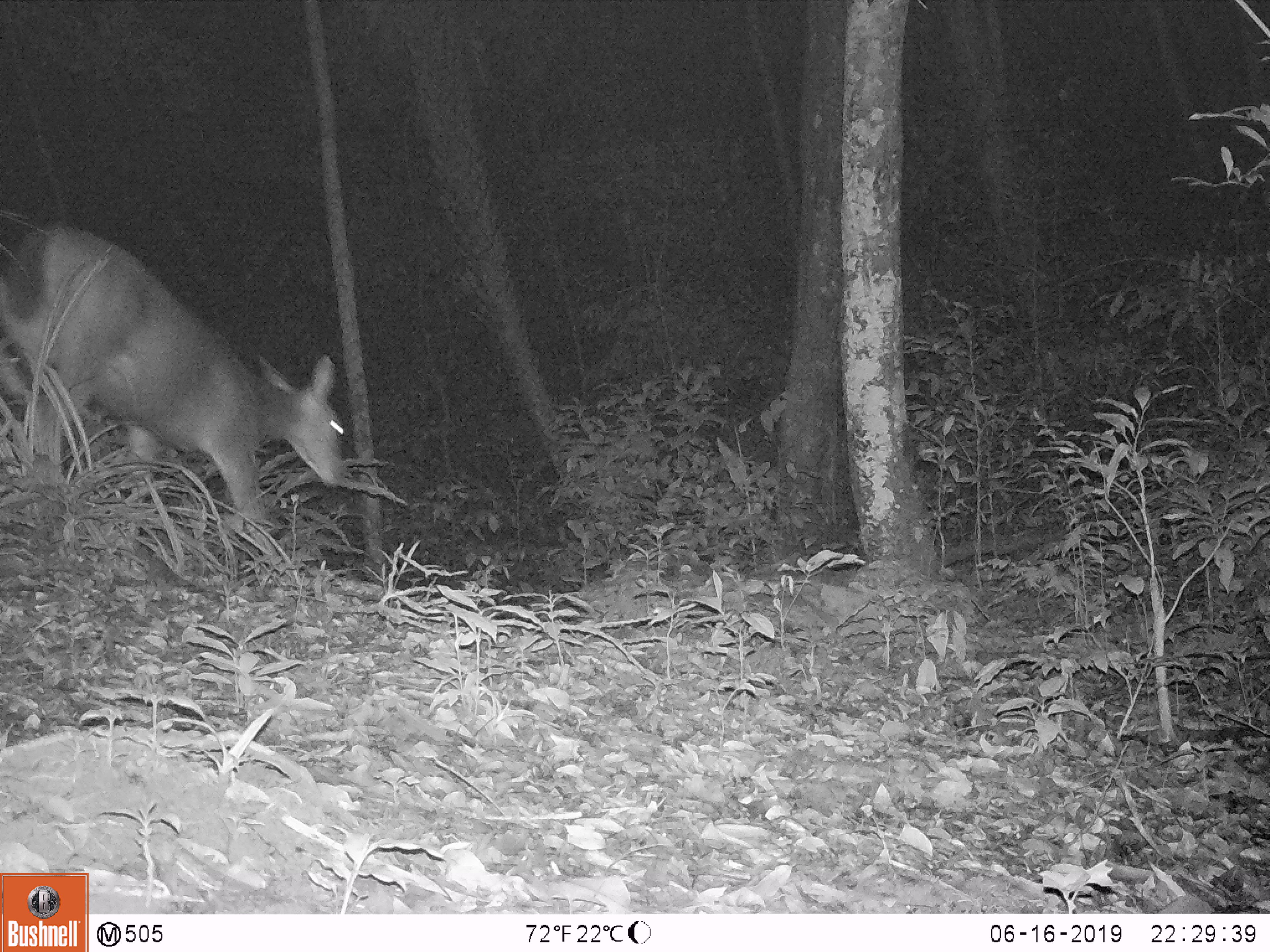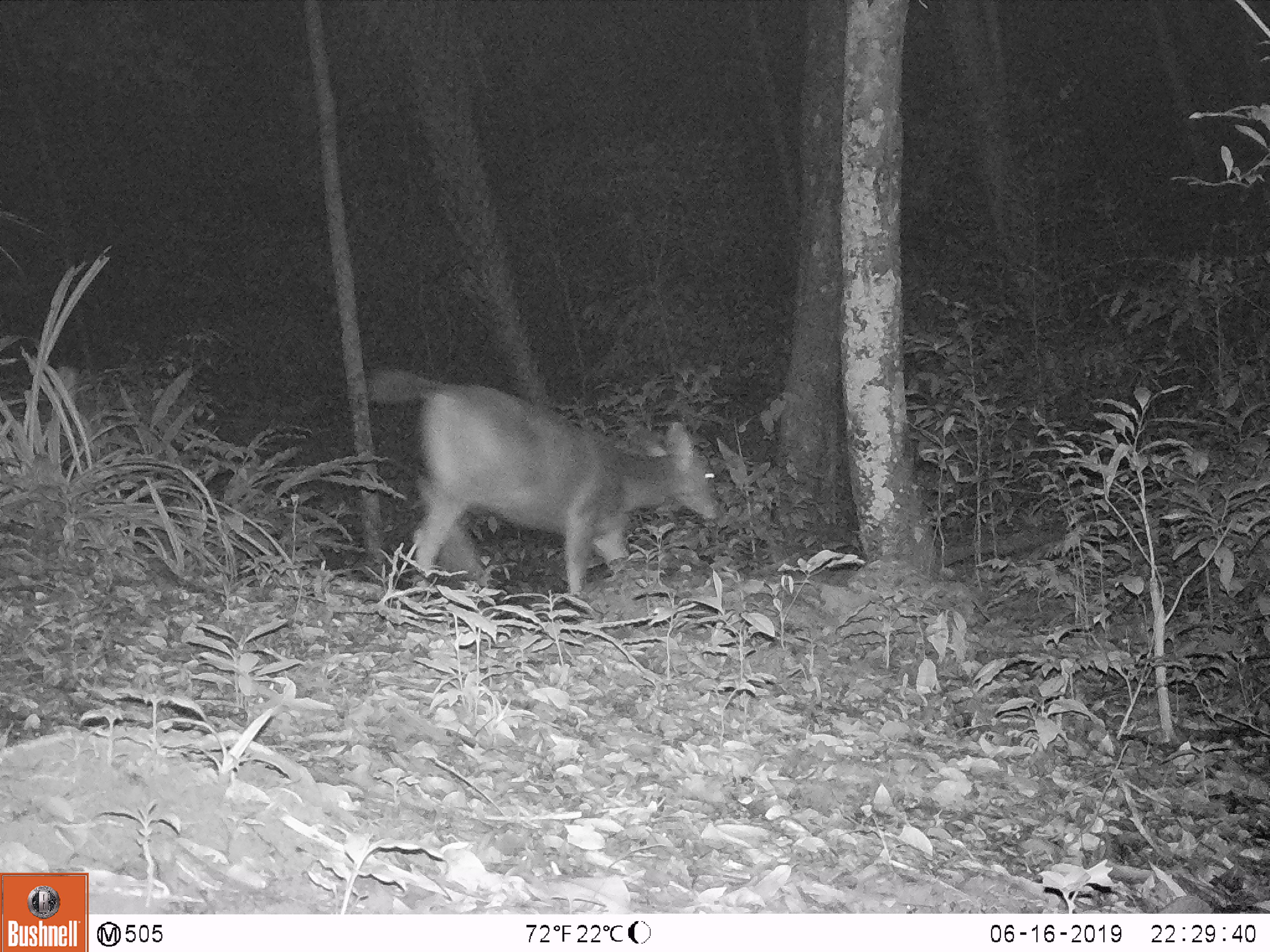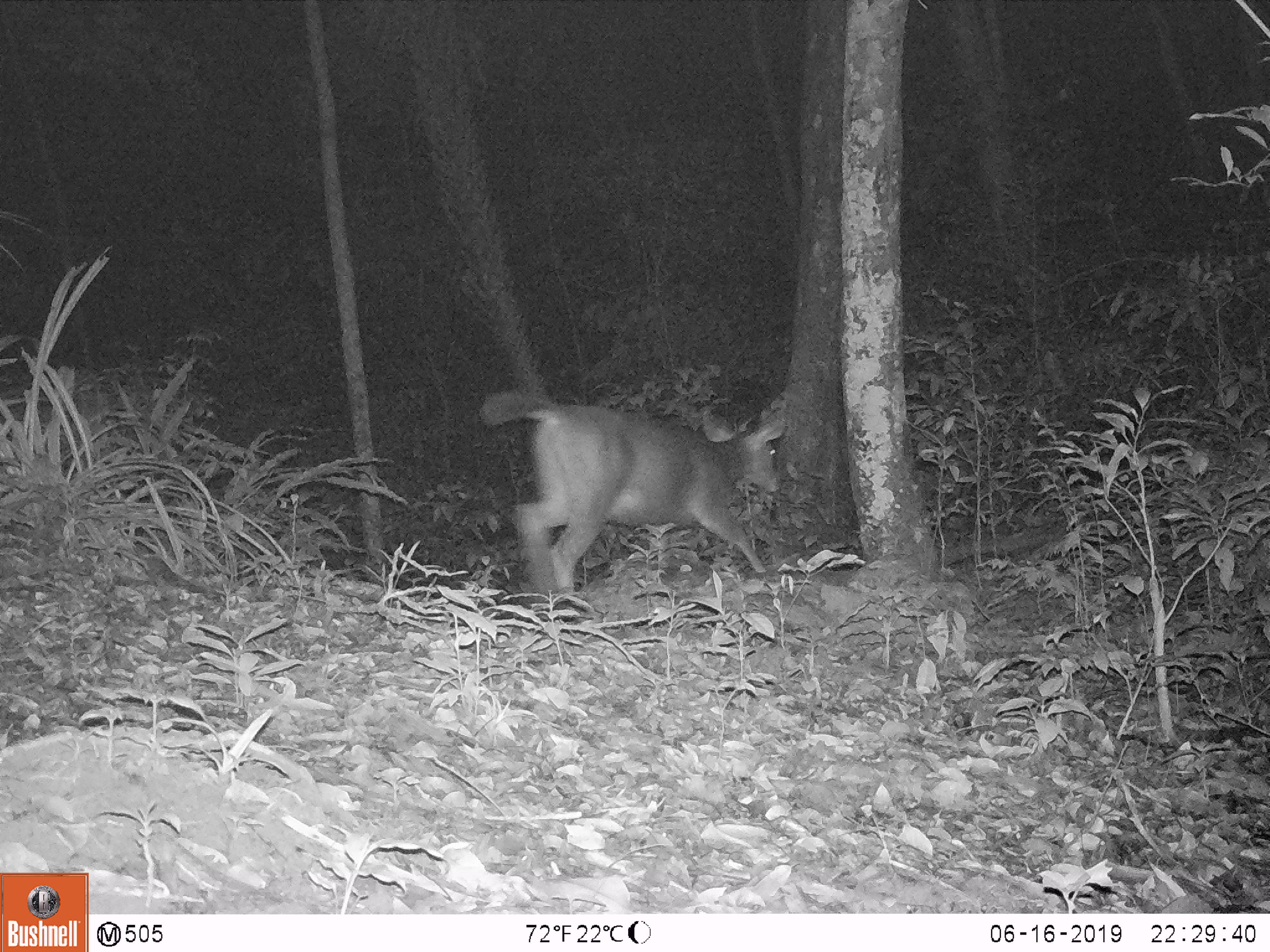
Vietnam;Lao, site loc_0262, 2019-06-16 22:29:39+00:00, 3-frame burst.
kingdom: Animalia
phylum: Chordata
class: Mammalia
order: Artiodactyla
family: Cervidae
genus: Rusa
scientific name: Rusa unicolor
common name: sambar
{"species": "sambar (Rusa unicolor)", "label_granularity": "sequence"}